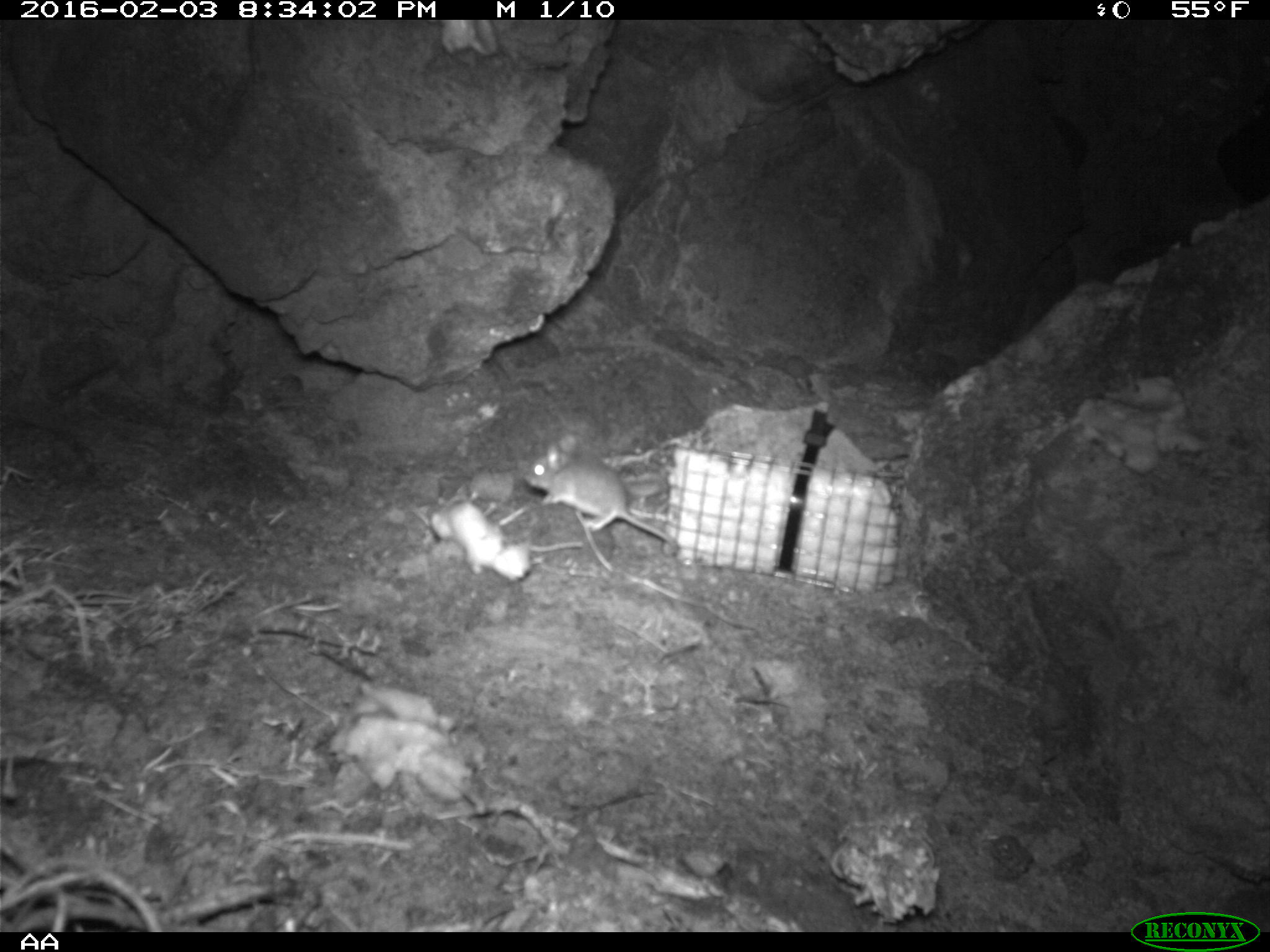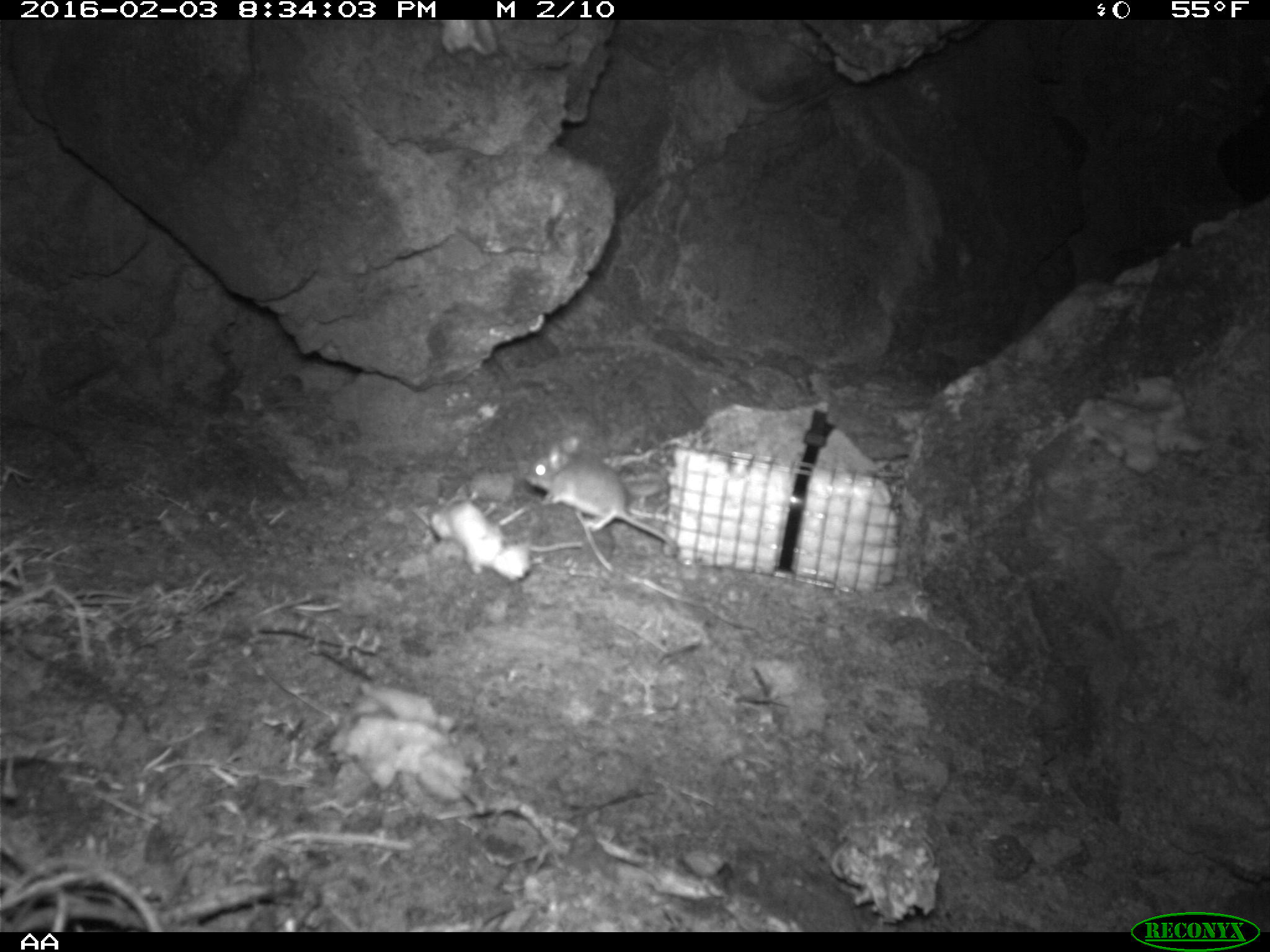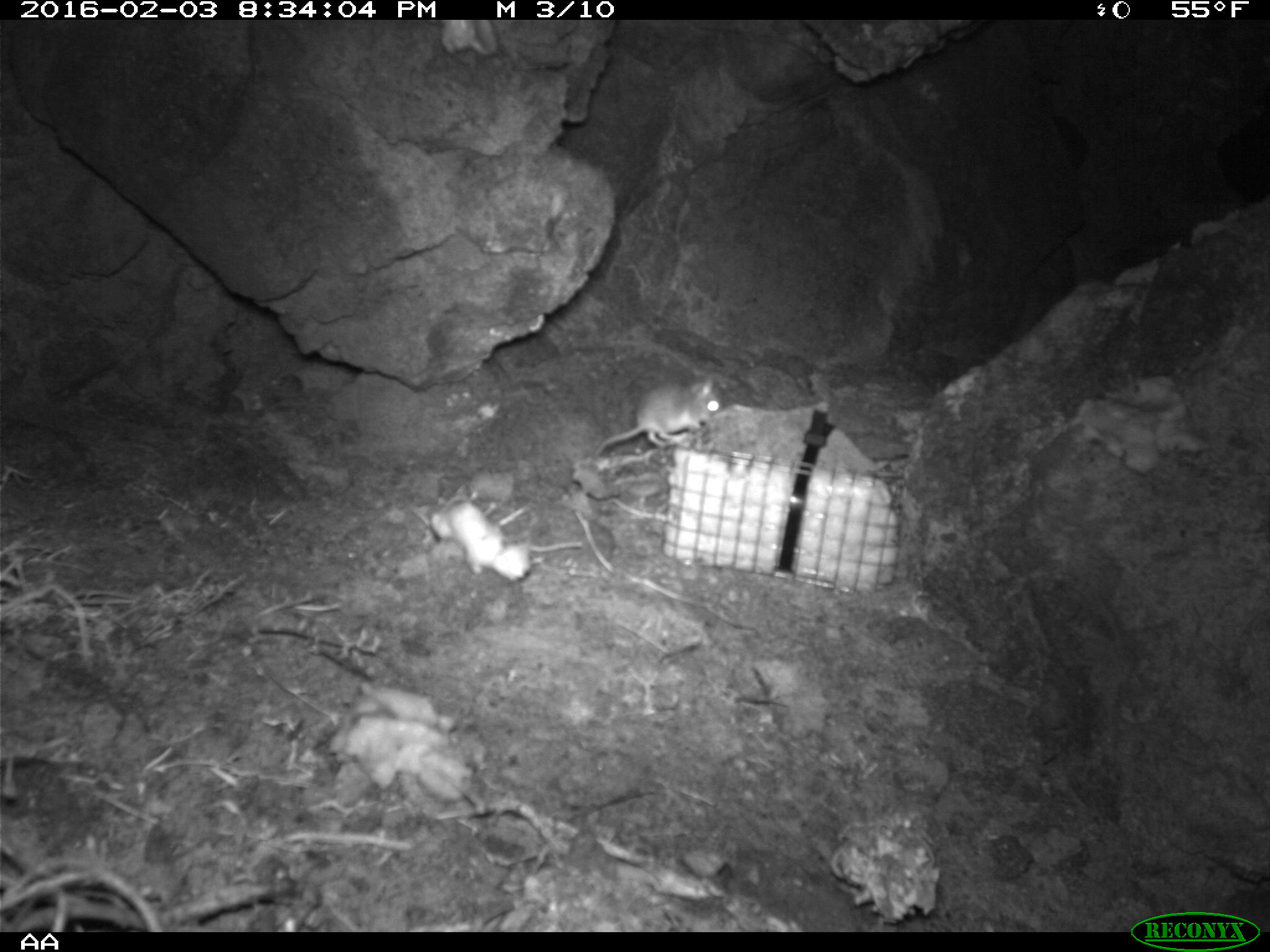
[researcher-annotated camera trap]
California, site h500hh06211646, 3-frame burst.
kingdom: Animalia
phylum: Chordata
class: Mammalia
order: Rodentia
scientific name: Rodentia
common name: rodent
Rodent (Rodentia).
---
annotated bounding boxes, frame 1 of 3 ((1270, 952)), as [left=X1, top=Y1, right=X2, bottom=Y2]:
rodent: [left=522, top=432, right=680, bottom=553]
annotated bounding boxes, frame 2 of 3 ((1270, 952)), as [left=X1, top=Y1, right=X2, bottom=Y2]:
rodent: [left=526, top=436, right=678, bottom=551]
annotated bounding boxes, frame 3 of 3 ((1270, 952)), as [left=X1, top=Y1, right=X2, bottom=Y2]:
rodent: [left=591, top=374, right=722, bottom=456]